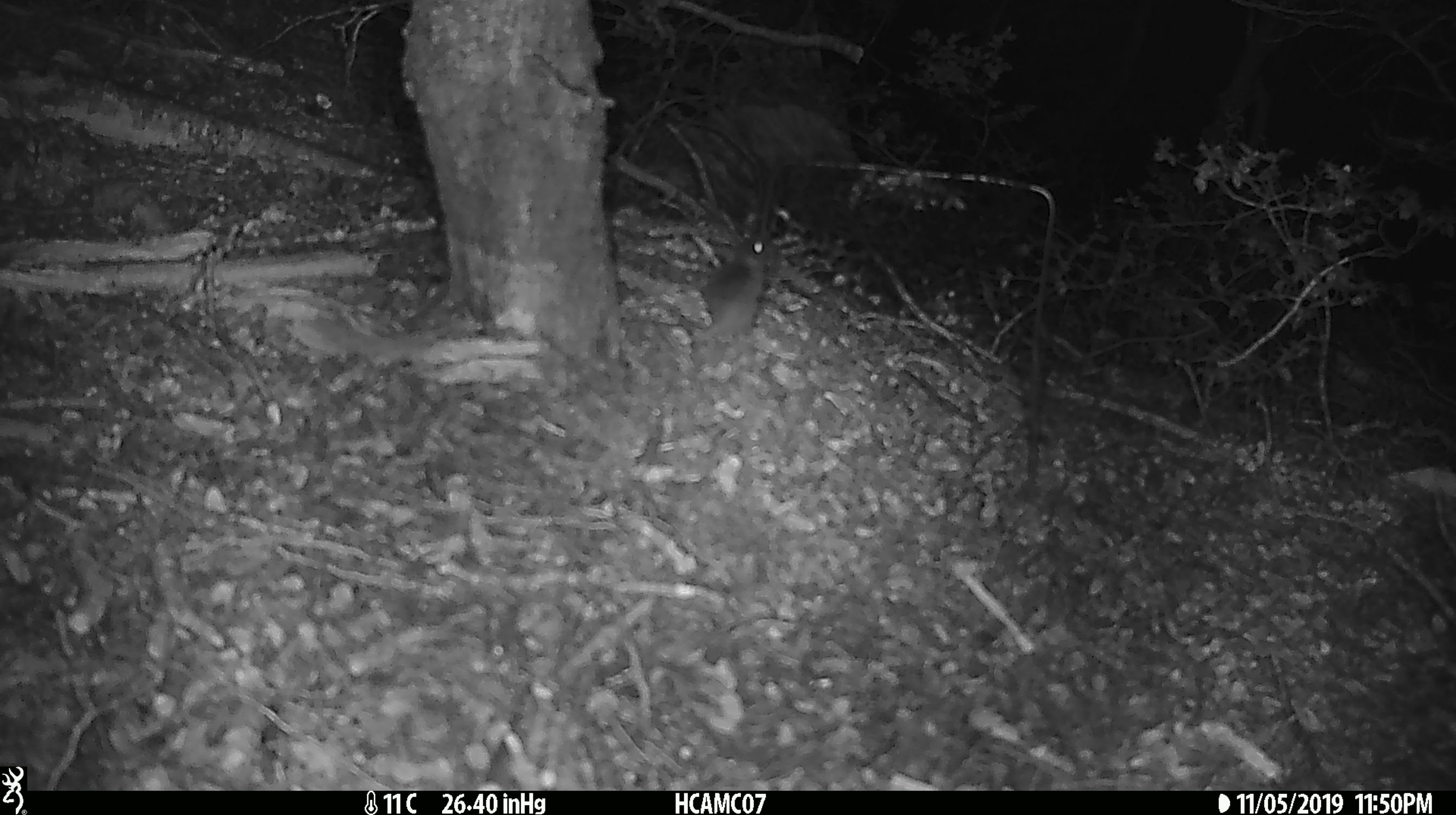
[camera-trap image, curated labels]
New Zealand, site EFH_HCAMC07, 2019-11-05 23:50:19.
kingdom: Animalia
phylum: Chordata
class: Mammalia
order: Rodentia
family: Muridae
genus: Mus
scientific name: Mus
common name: mouse